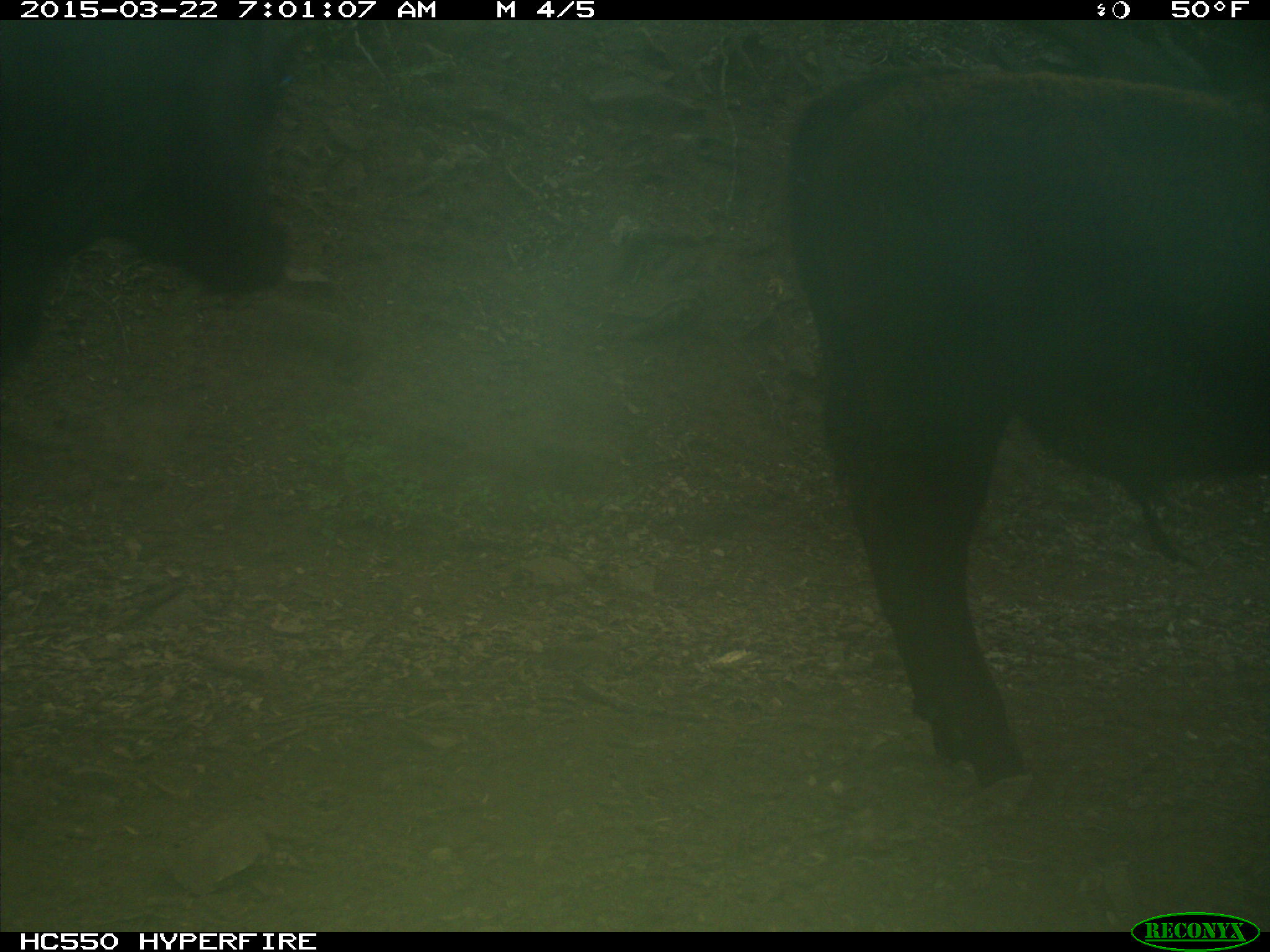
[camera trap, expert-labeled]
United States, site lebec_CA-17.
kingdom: Animalia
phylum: Chordata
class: Mammalia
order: Artiodactyla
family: Bovidae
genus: Bos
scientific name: Bos taurus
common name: domestic cow